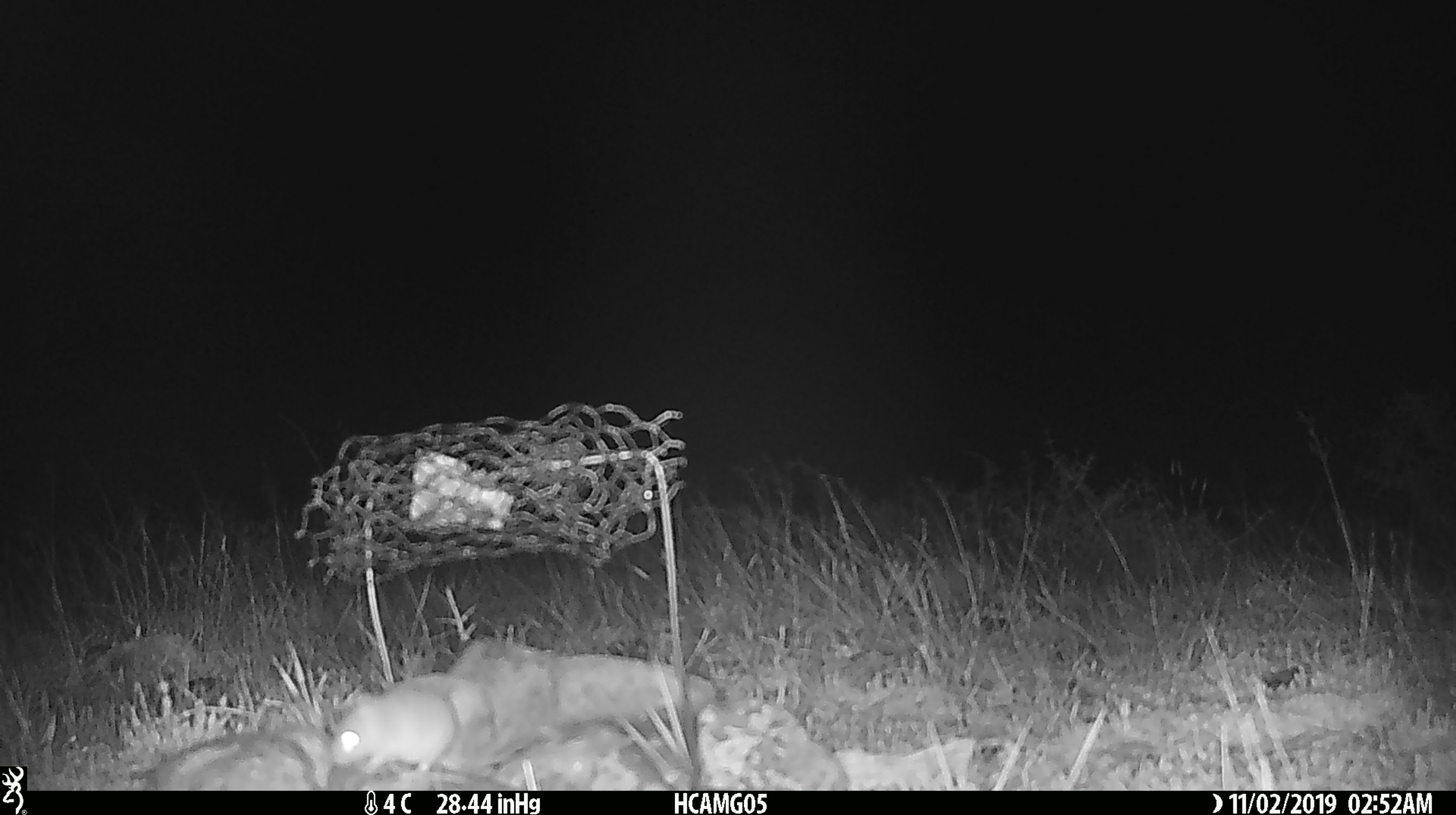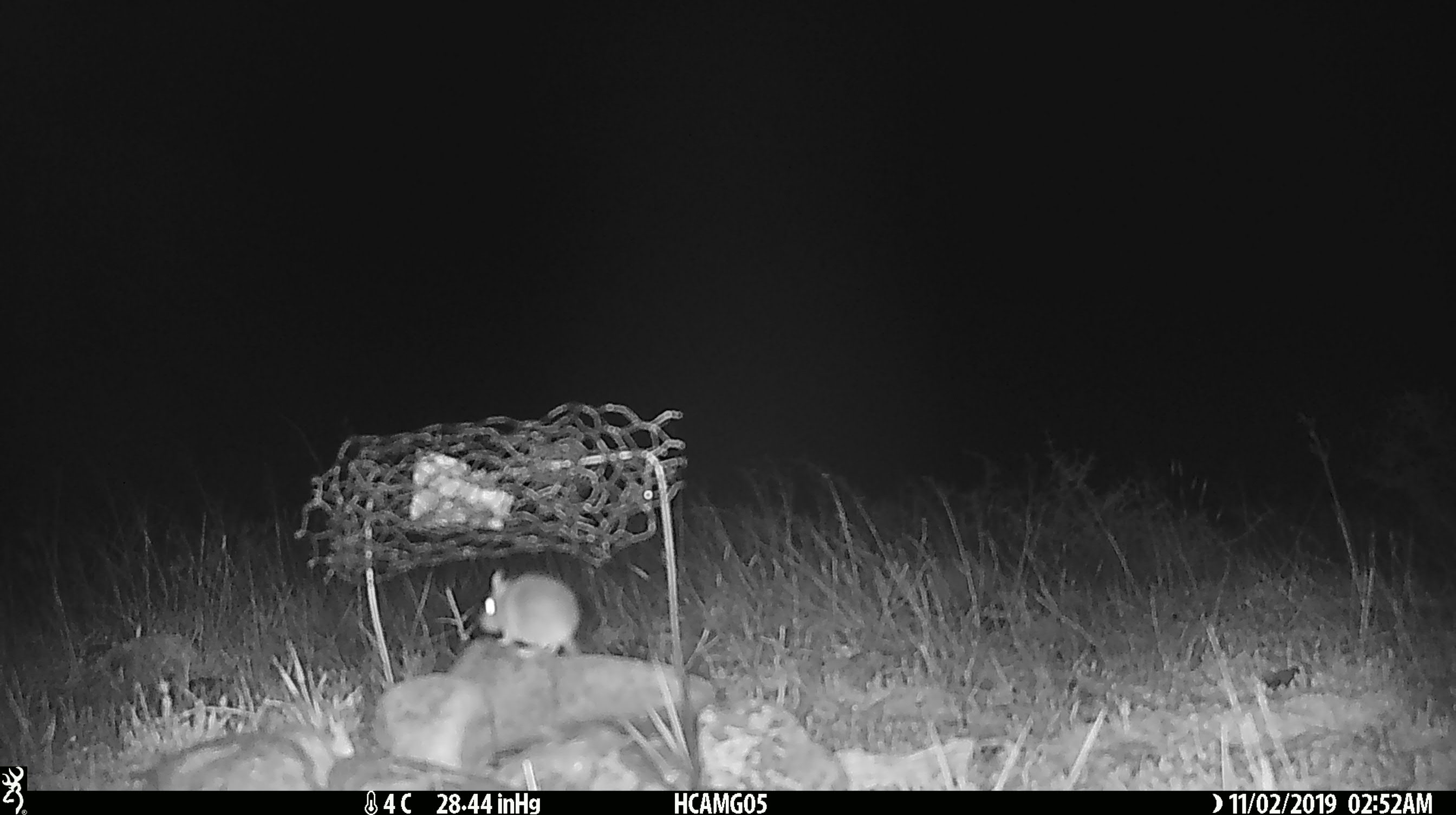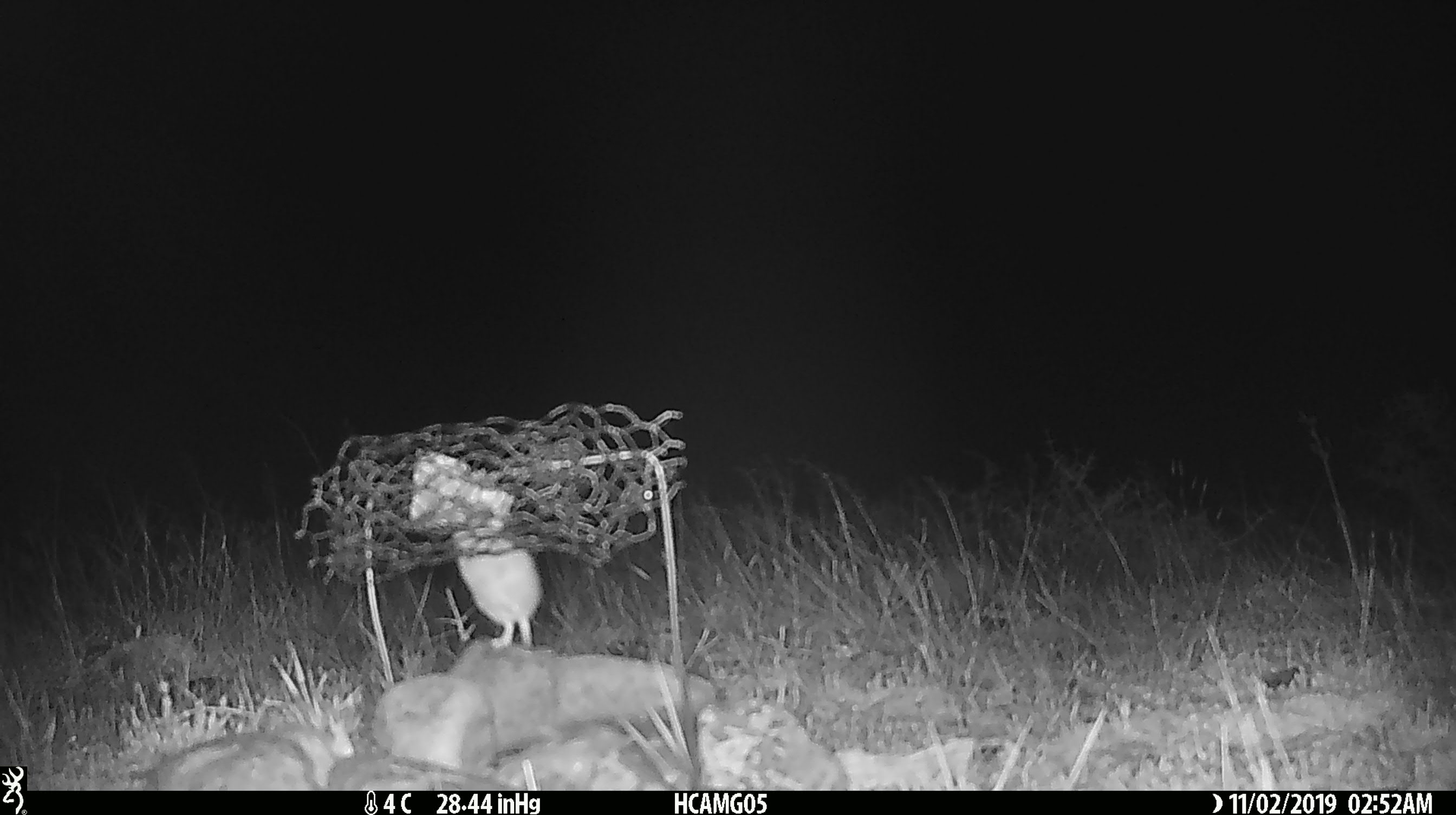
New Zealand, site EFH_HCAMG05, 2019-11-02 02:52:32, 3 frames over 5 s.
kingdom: Animalia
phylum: Chordata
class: Mammalia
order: Rodentia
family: Muridae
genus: Mus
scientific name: Mus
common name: mouse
Mouse (Mus).